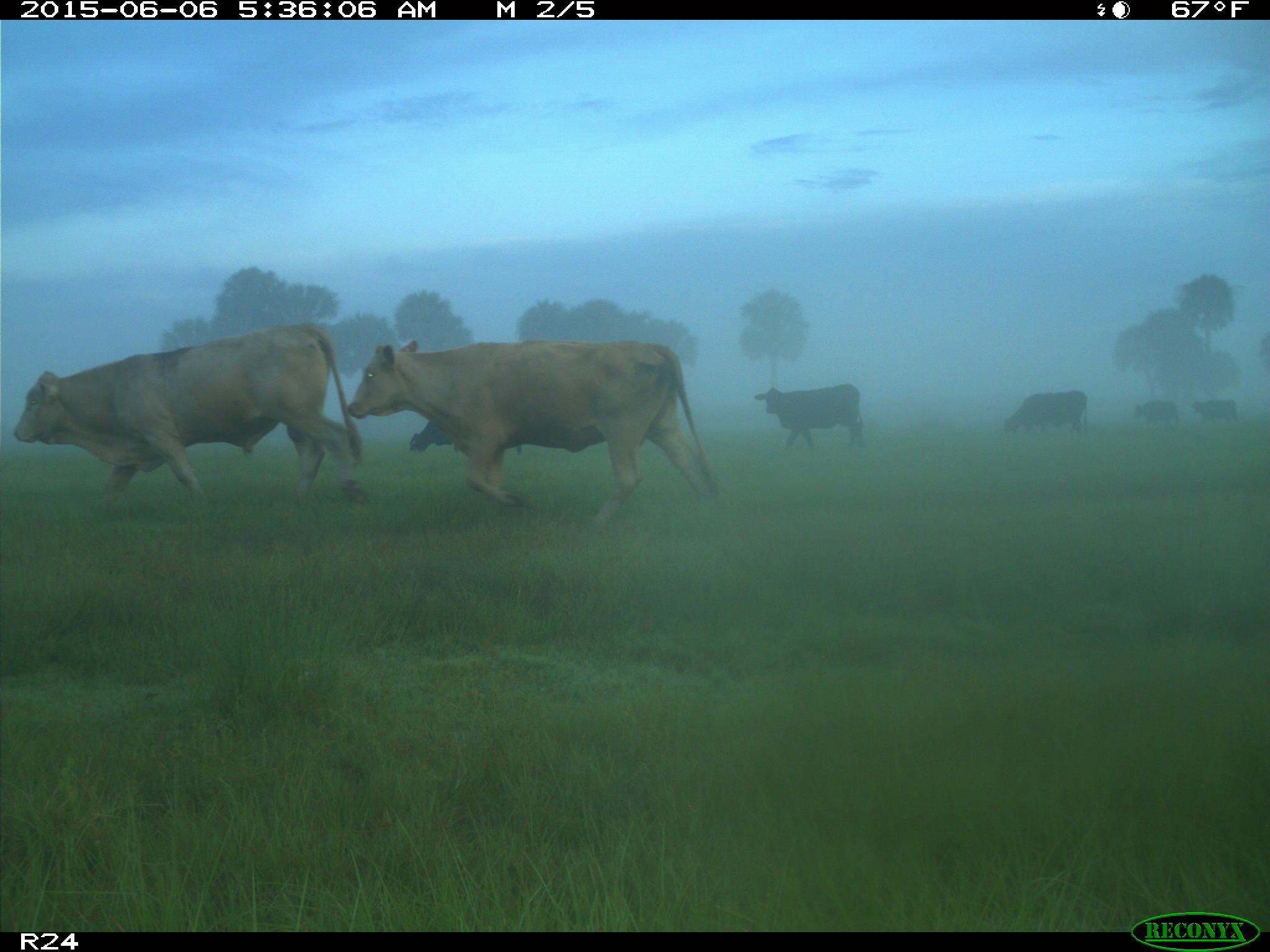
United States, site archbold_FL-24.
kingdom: Animalia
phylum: Chordata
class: Mammalia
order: Artiodactyla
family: Bovidae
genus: Bos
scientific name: Bos taurus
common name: domestic cow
Bos taurus (domestic cow).